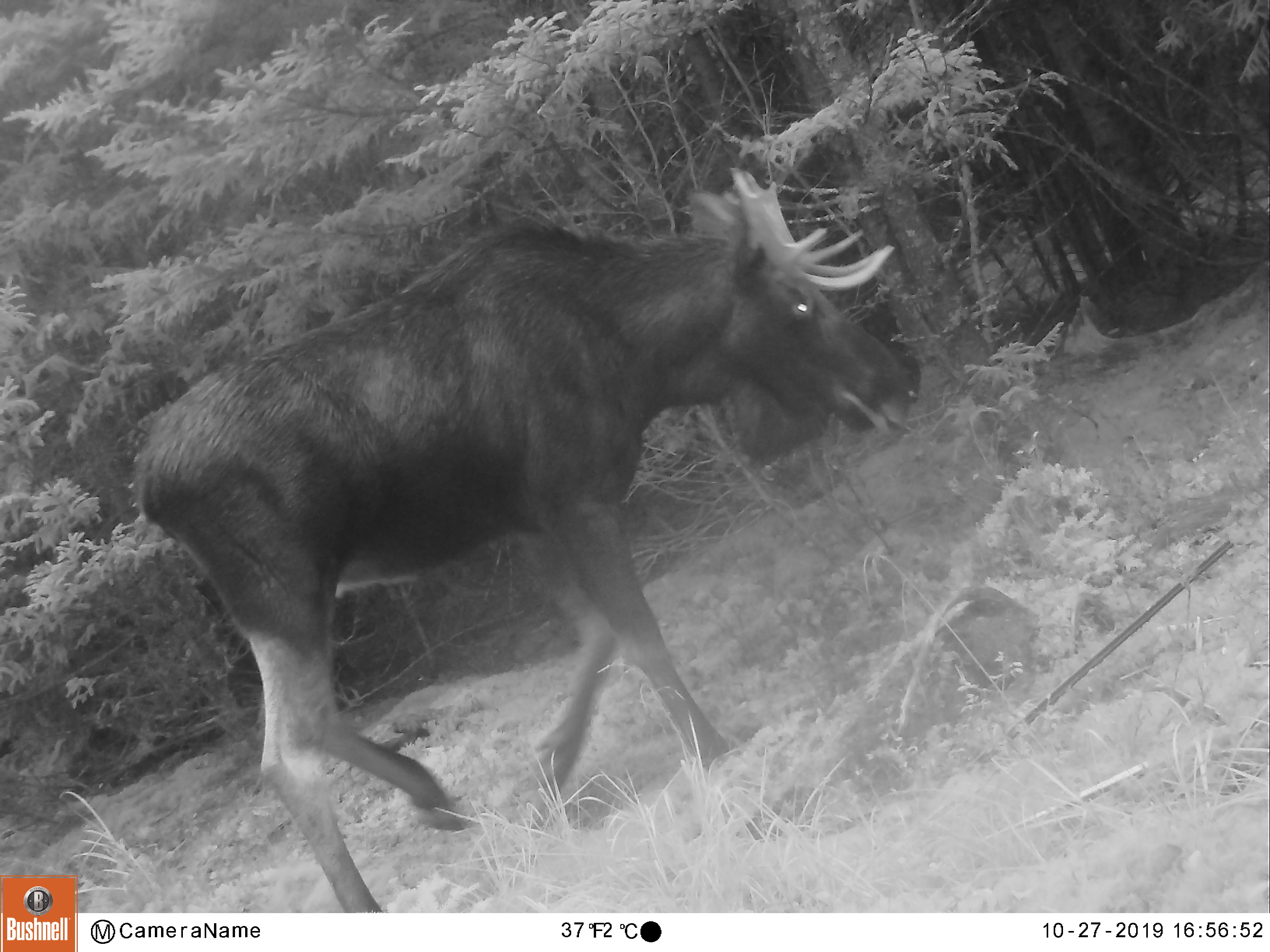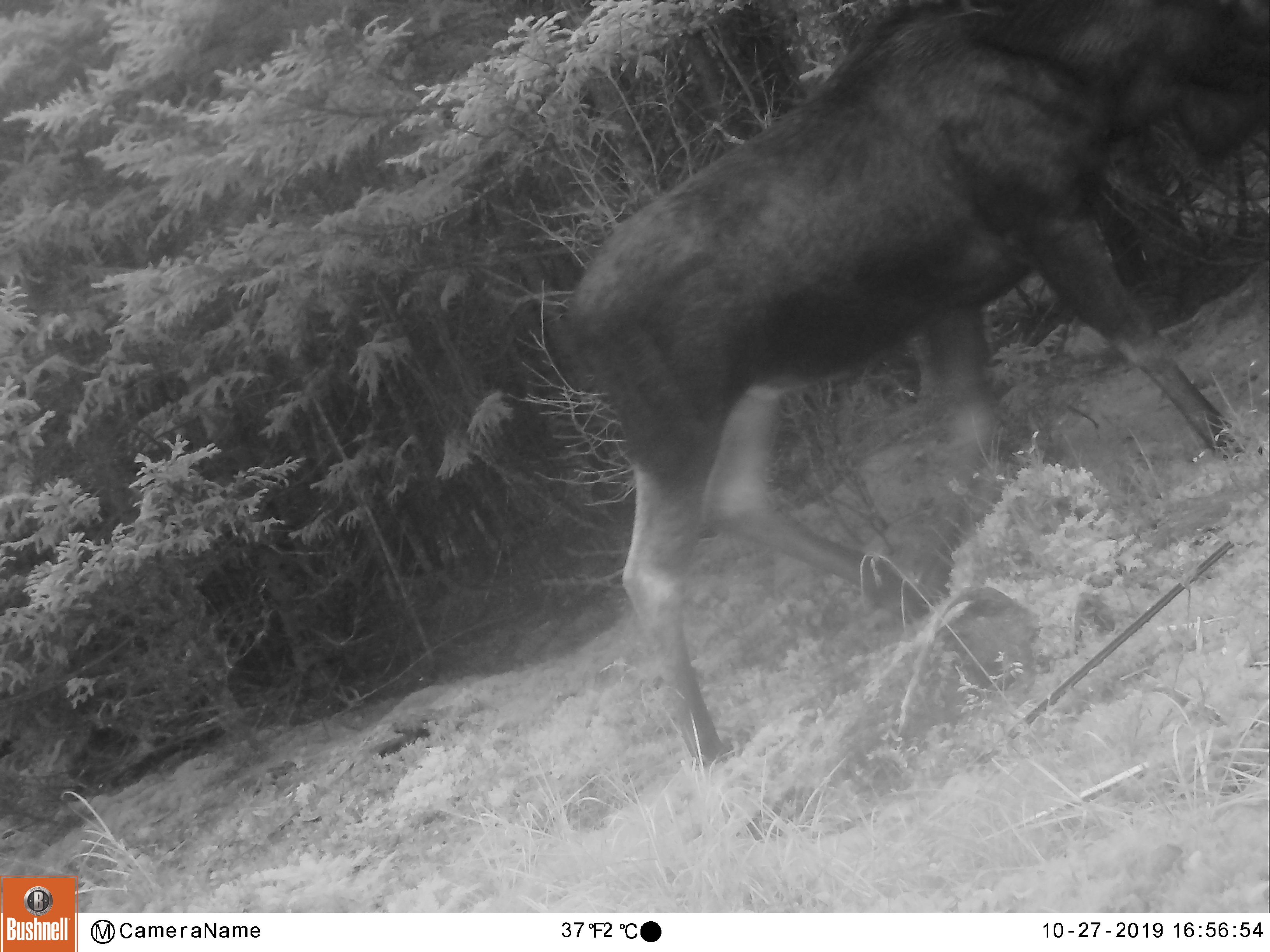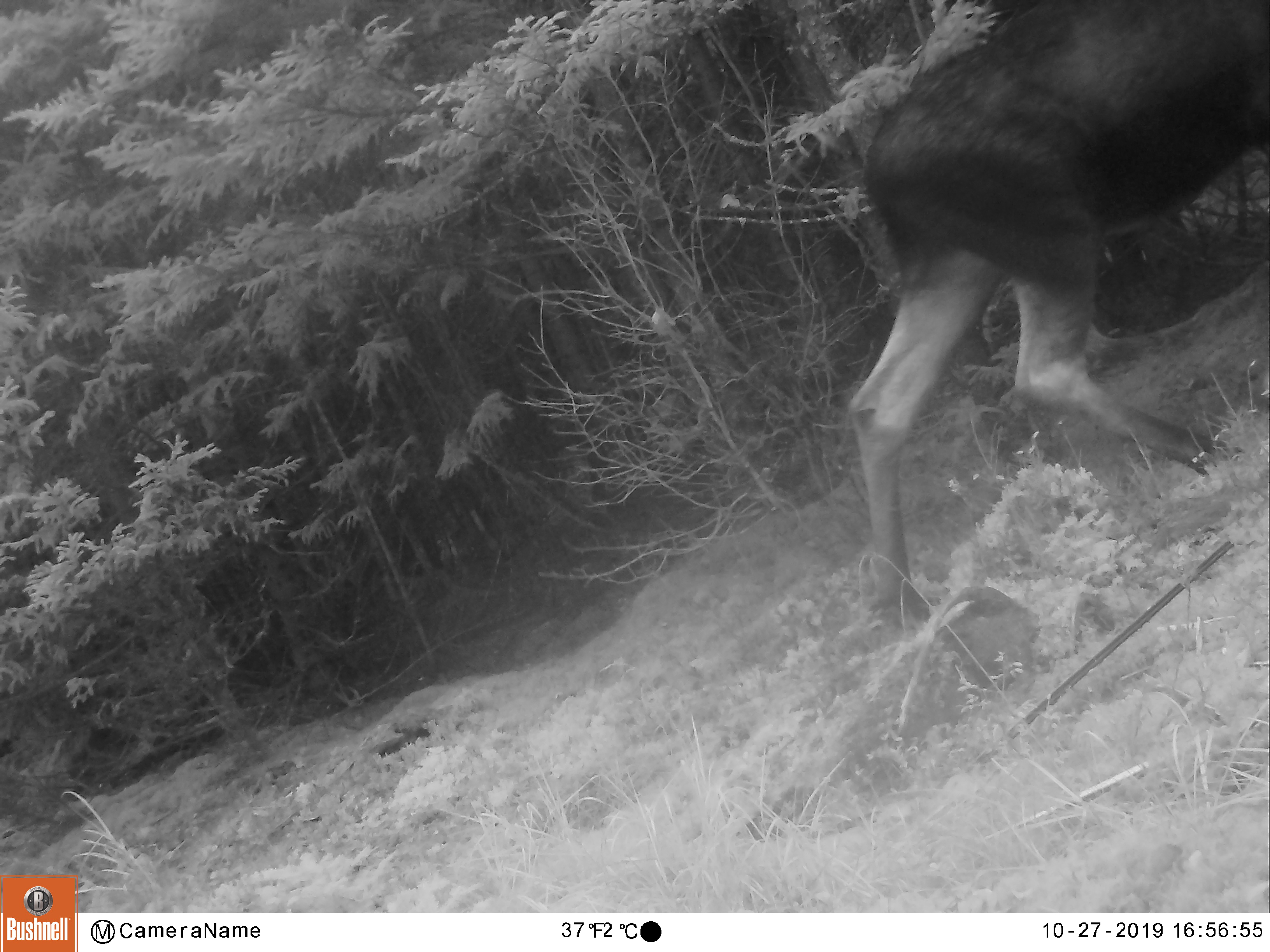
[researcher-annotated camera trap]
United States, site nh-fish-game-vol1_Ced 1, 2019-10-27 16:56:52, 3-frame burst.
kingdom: Animalia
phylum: Chordata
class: Mammalia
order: Artiodactyla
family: Cervidae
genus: Alces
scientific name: Alces alces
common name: moose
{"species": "moose (Alces alces)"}